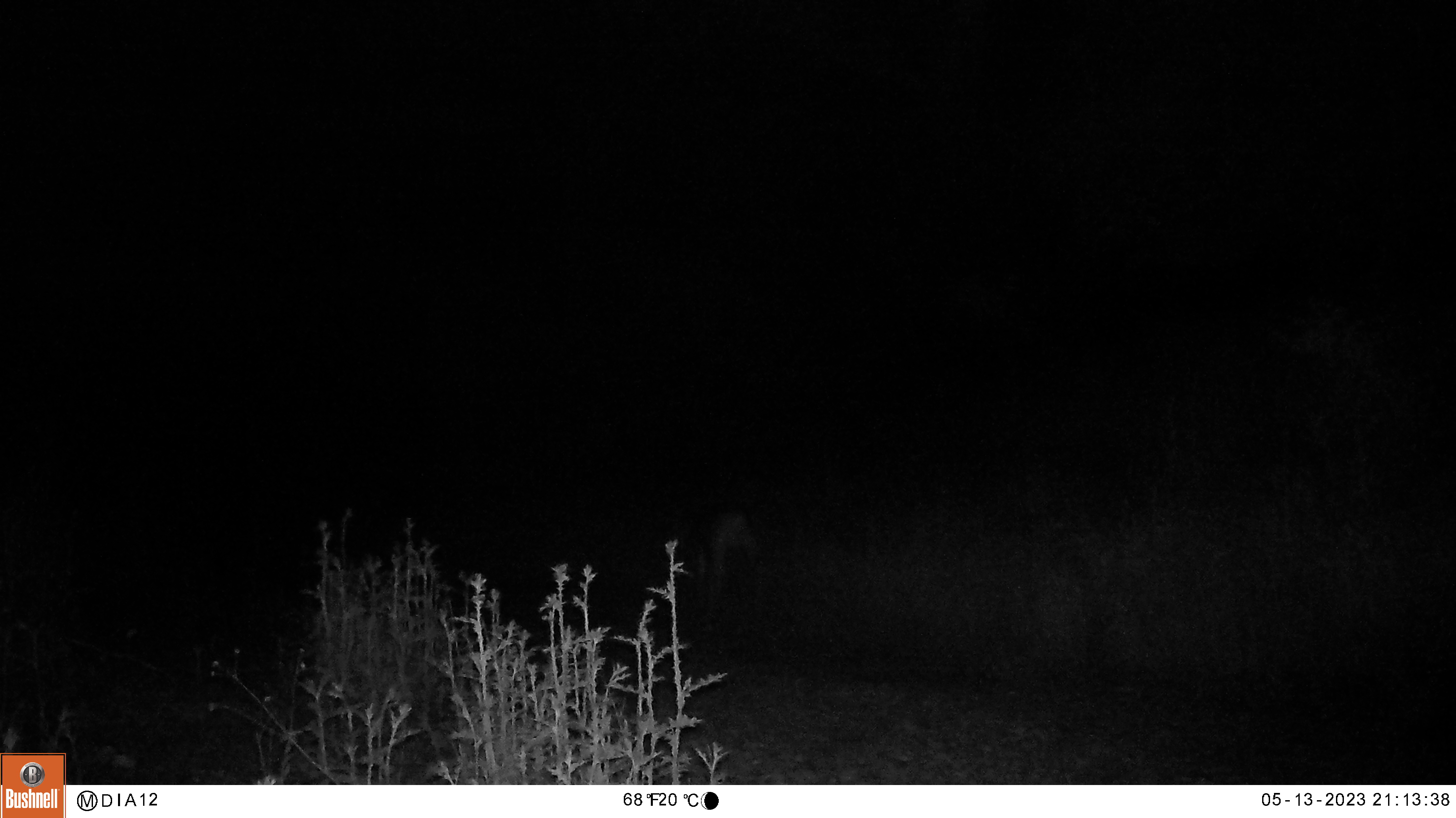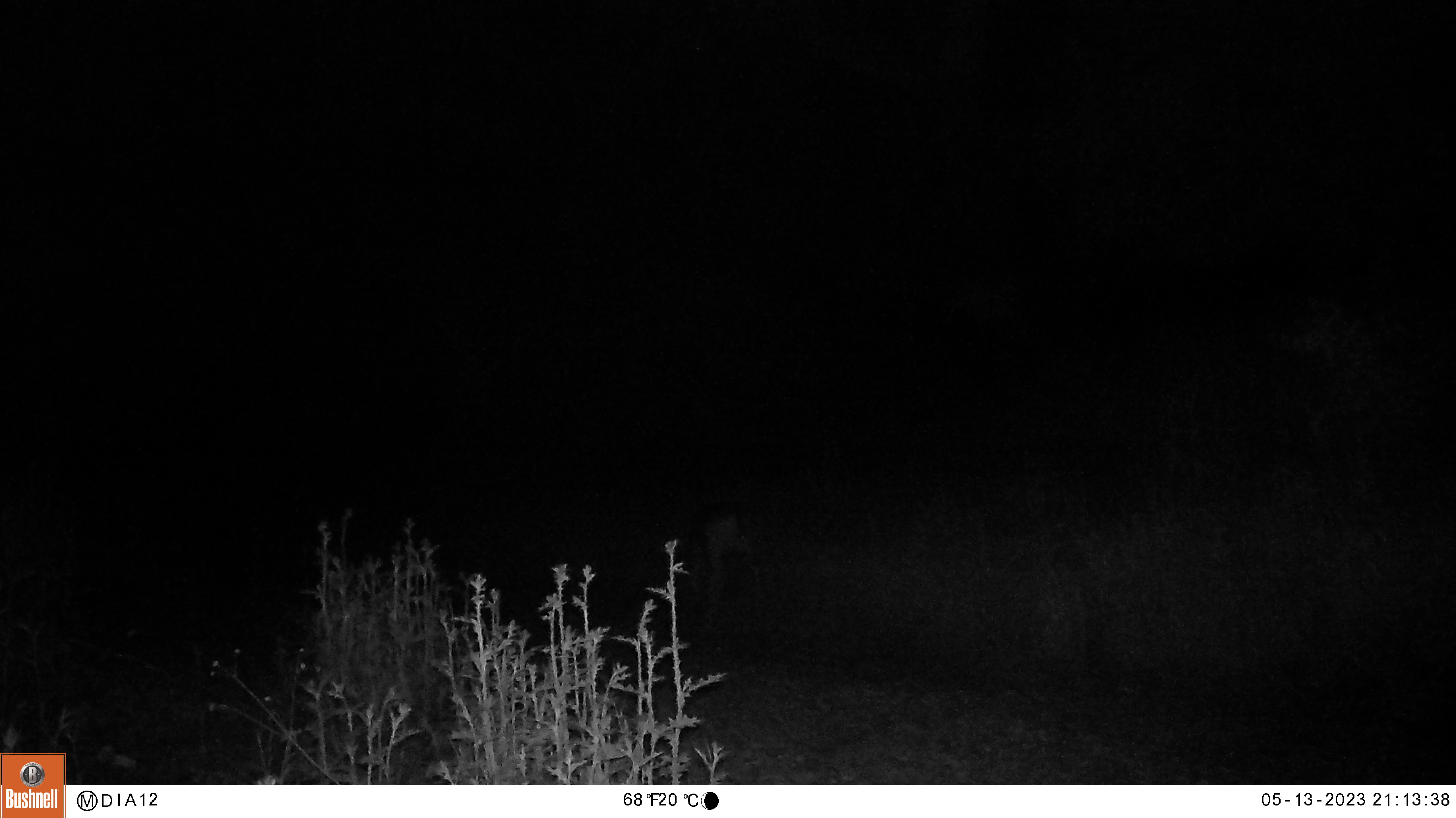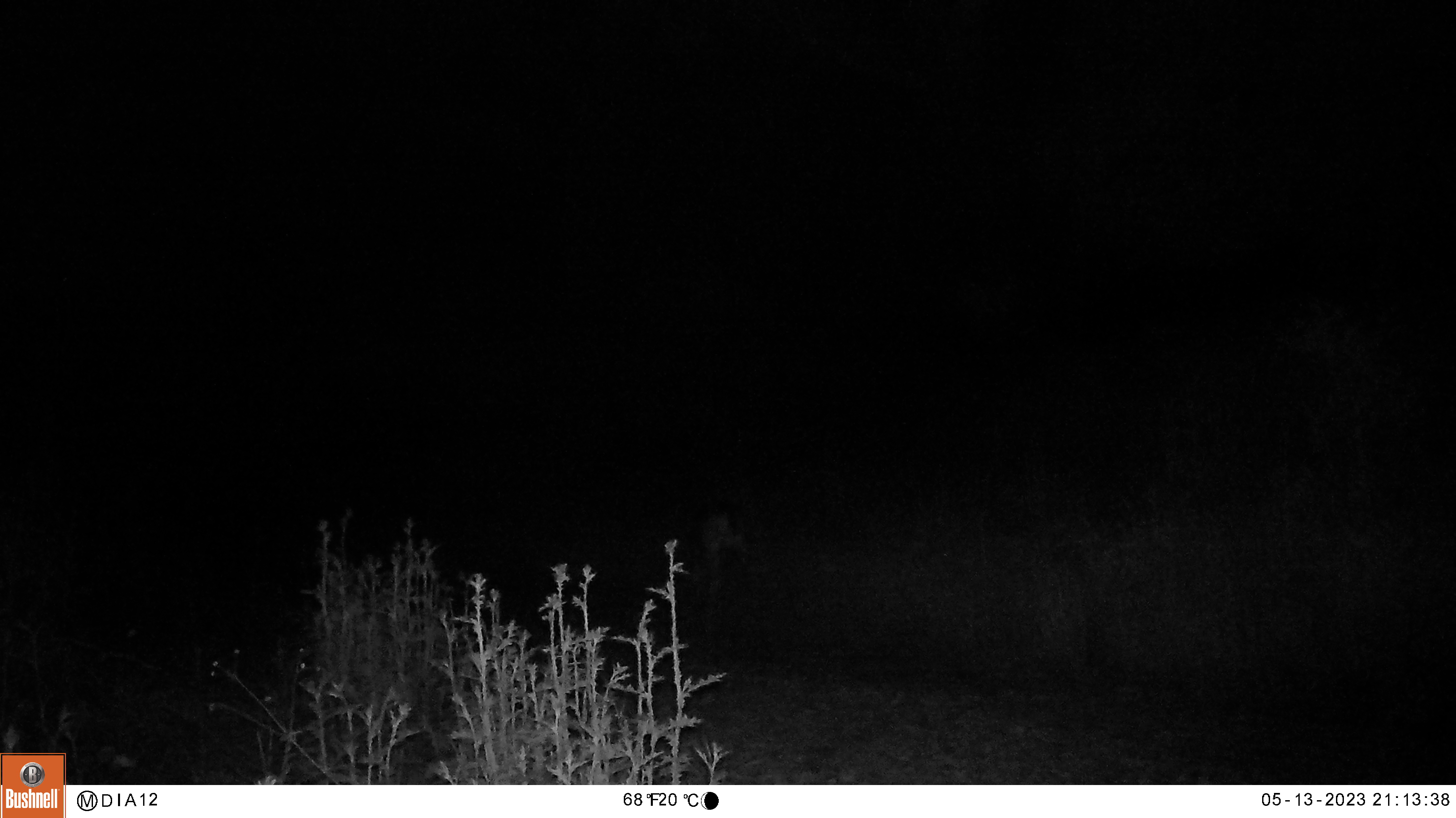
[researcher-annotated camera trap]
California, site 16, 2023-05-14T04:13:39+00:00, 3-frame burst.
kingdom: Animalia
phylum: Chordata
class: Mammalia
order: Artiodactyla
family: Cervidae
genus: Odocoileus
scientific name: Odocoileus hemionus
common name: mule deer